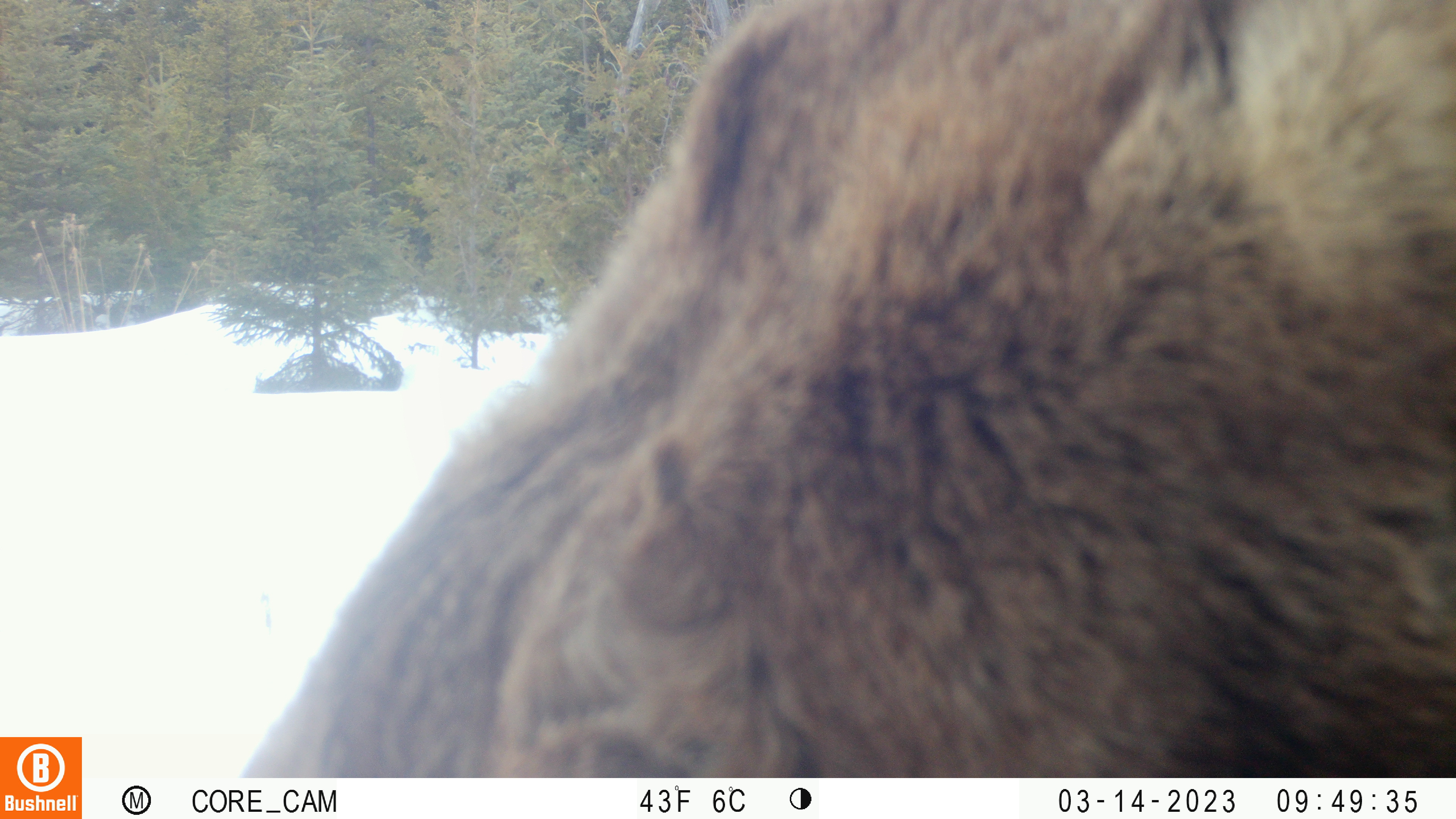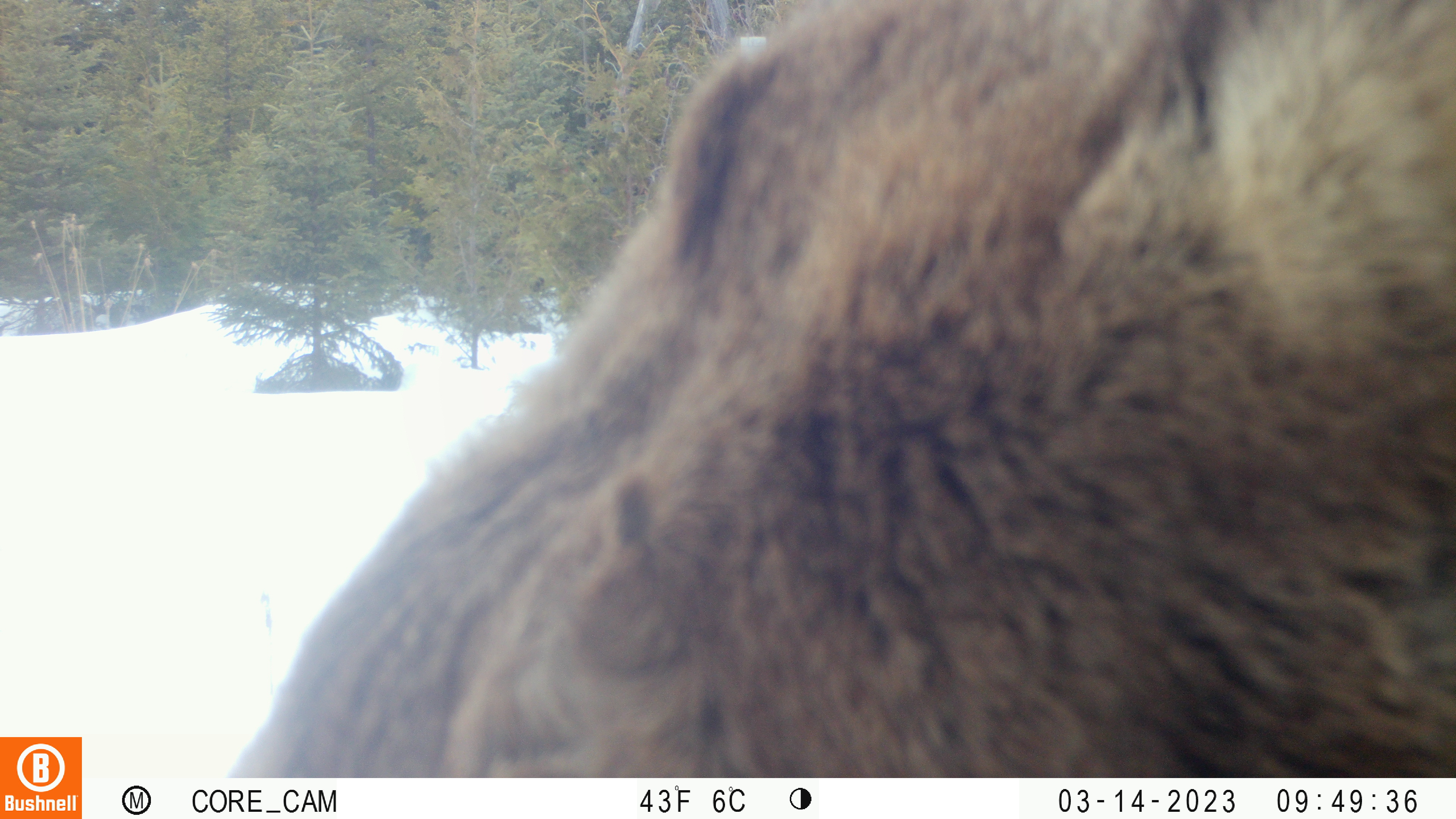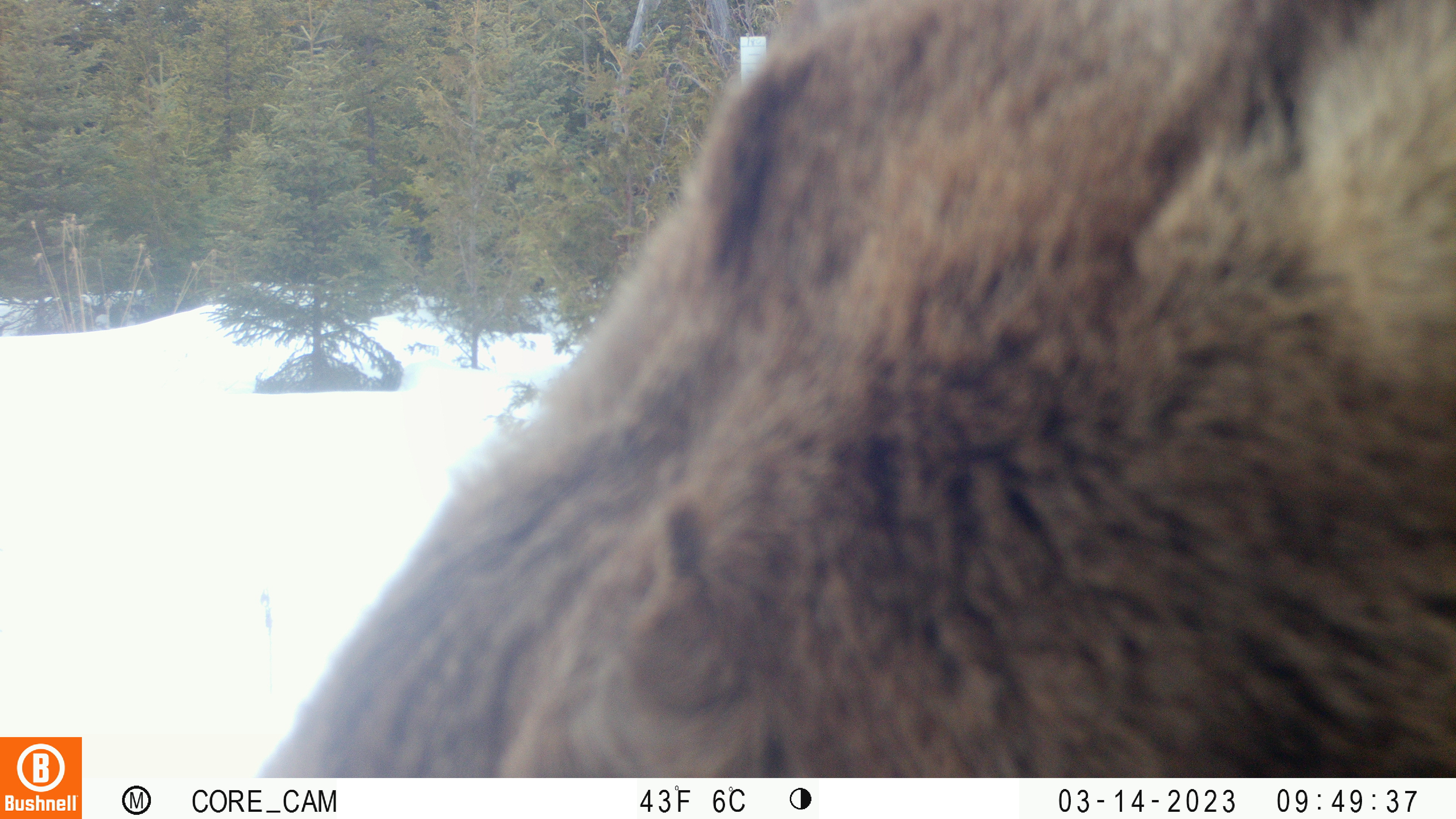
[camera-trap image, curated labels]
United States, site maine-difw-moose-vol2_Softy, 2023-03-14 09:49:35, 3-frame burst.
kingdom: Animalia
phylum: Chordata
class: Mammalia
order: Artiodactyla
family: Cervidae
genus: Alces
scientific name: Alces alces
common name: moose